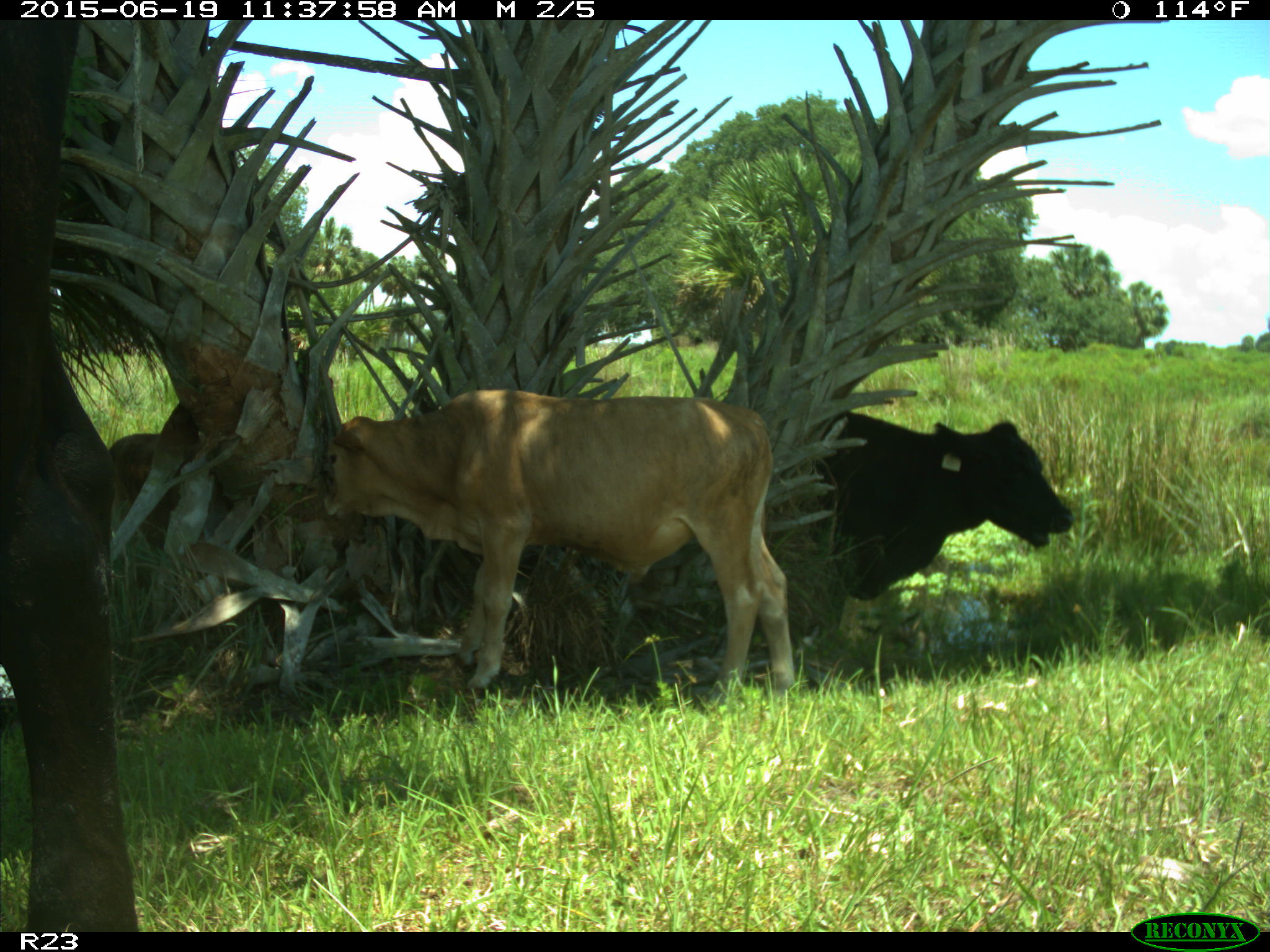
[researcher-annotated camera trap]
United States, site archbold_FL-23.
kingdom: Animalia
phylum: Chordata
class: Mammalia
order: Artiodactyla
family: Bovidae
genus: Bos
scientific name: Bos taurus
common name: domestic cow